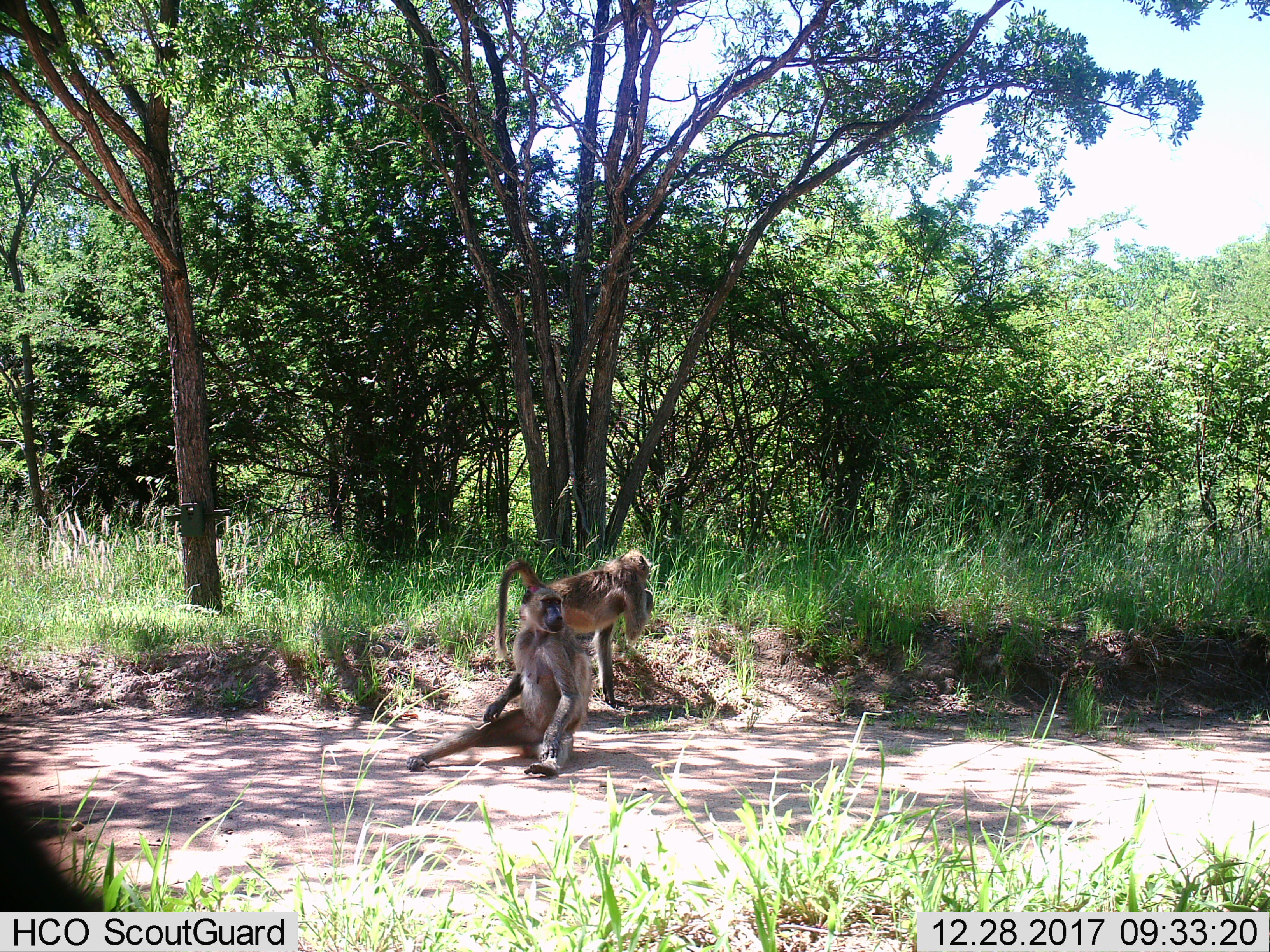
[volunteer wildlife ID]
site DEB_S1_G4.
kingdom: Animalia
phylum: Chordata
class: Mammalia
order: Primates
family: Cercopithecidae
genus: Papio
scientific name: Papio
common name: baboon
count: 2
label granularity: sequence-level